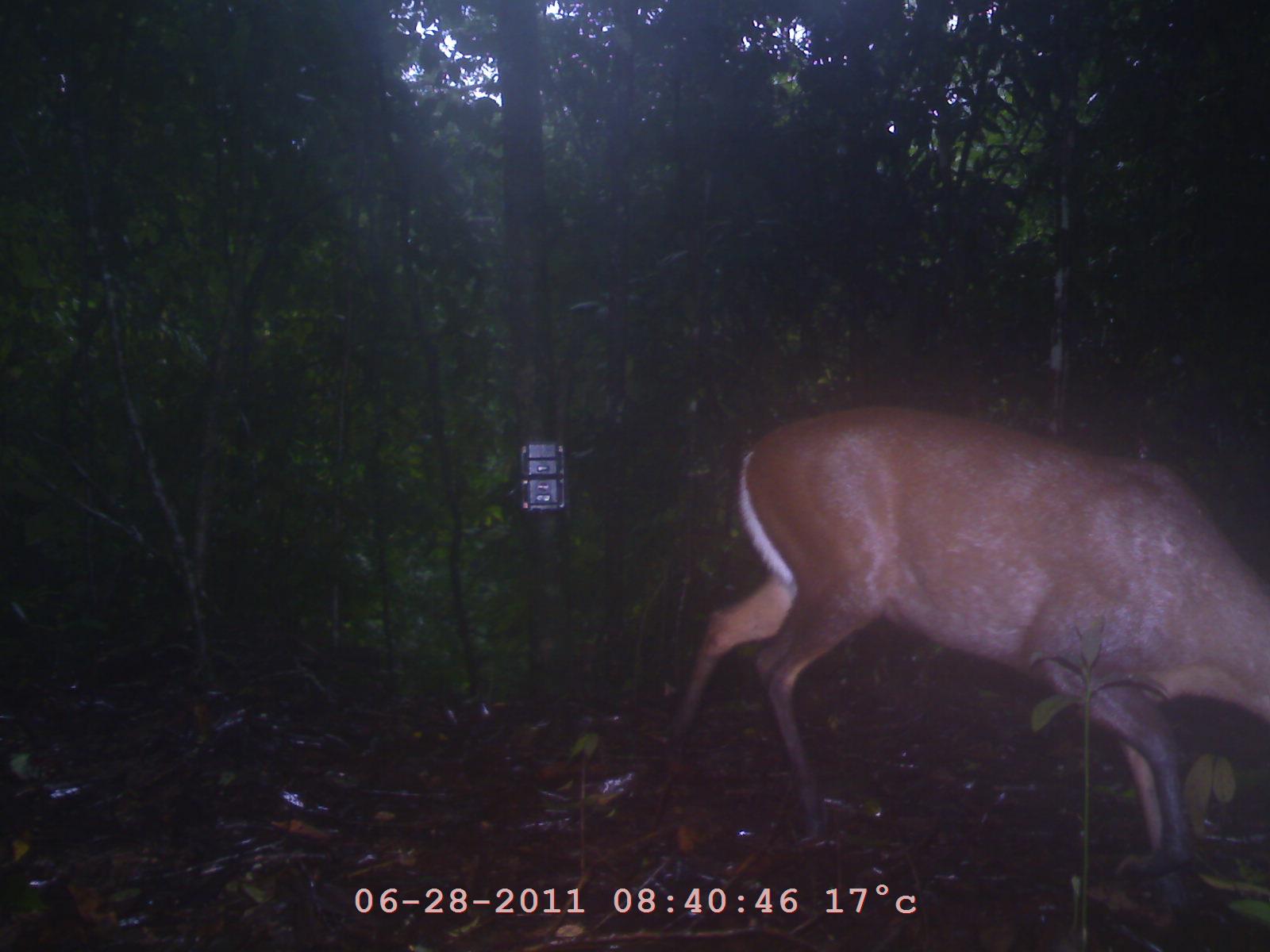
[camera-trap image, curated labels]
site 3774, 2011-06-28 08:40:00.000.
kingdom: Animalia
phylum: Chordata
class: Mammalia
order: Artiodactyla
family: Cervidae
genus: Muntiacus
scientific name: Muntiacus muntjak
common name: southern red muntjac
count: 1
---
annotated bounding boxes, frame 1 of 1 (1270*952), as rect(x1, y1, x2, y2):
muntiacus muntjak: rect(650, 402, 1262, 913)